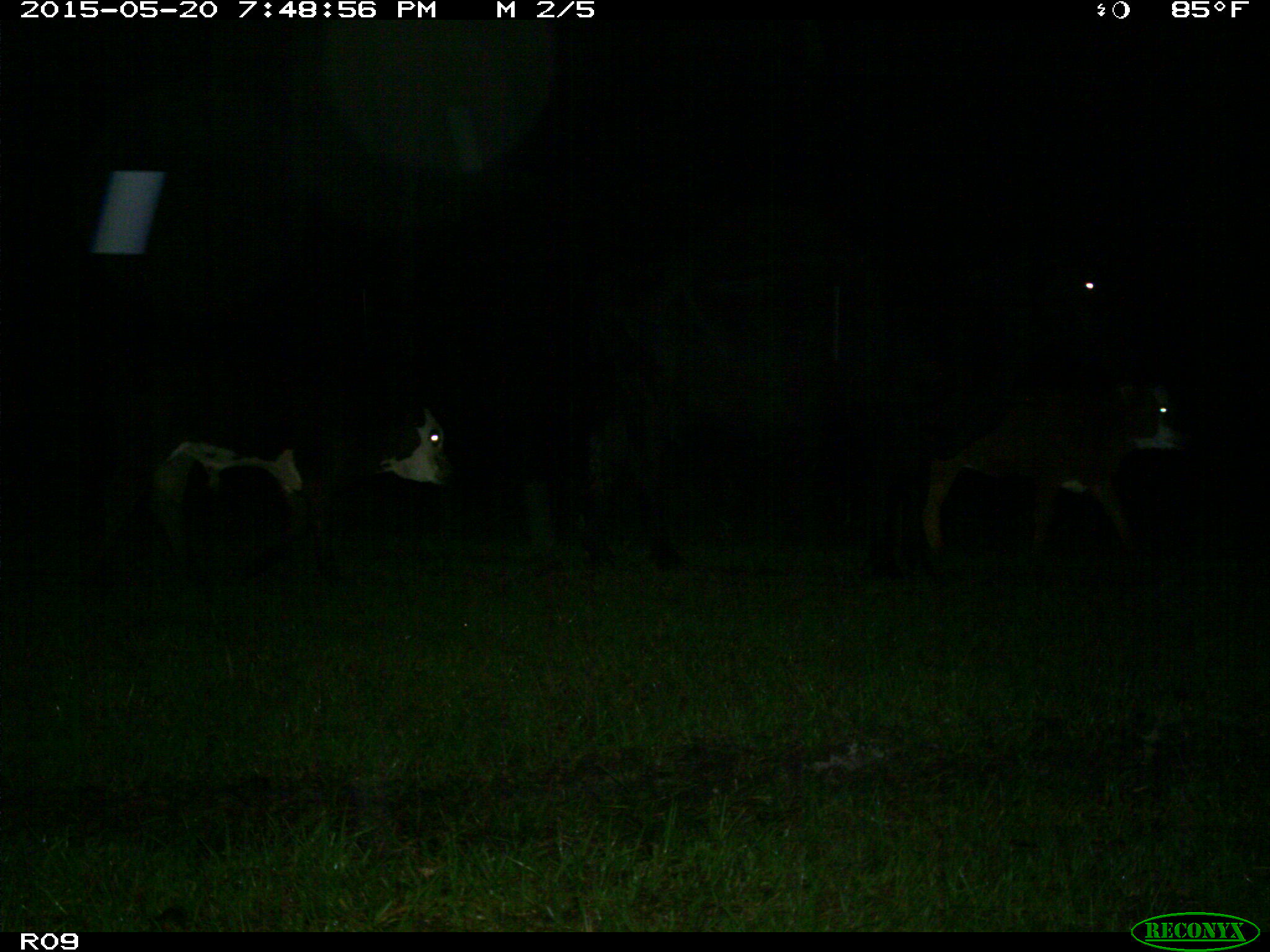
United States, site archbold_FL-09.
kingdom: Animalia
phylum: Chordata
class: Mammalia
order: Artiodactyla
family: Bovidae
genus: Bos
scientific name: Bos taurus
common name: domestic cow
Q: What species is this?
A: Bos taurus (domestic cow).